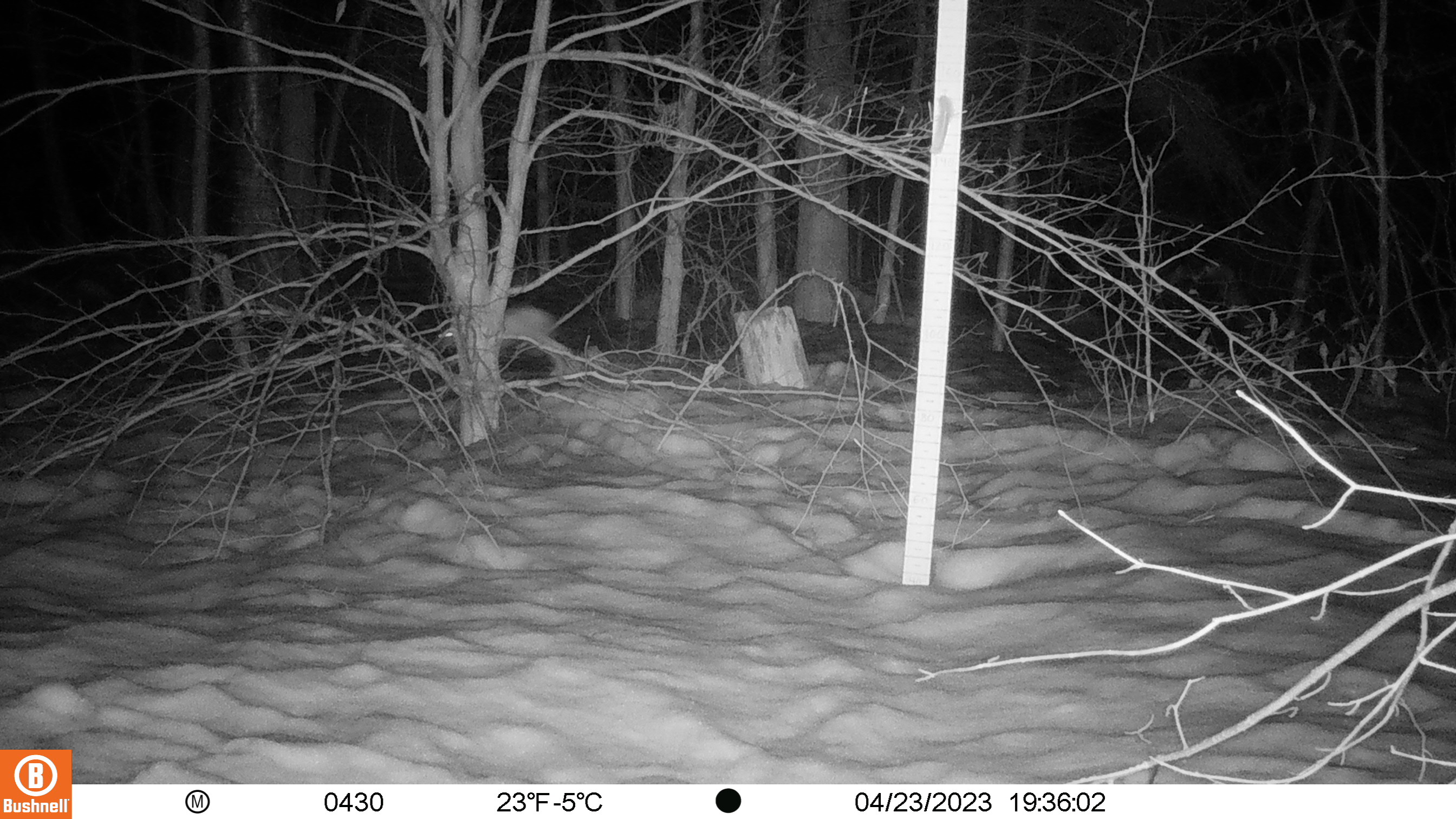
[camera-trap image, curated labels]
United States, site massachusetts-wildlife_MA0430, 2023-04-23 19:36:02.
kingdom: Animalia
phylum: Chordata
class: Mammalia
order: Carnivora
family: Canidae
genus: Canis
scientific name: Canis latrans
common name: coyote